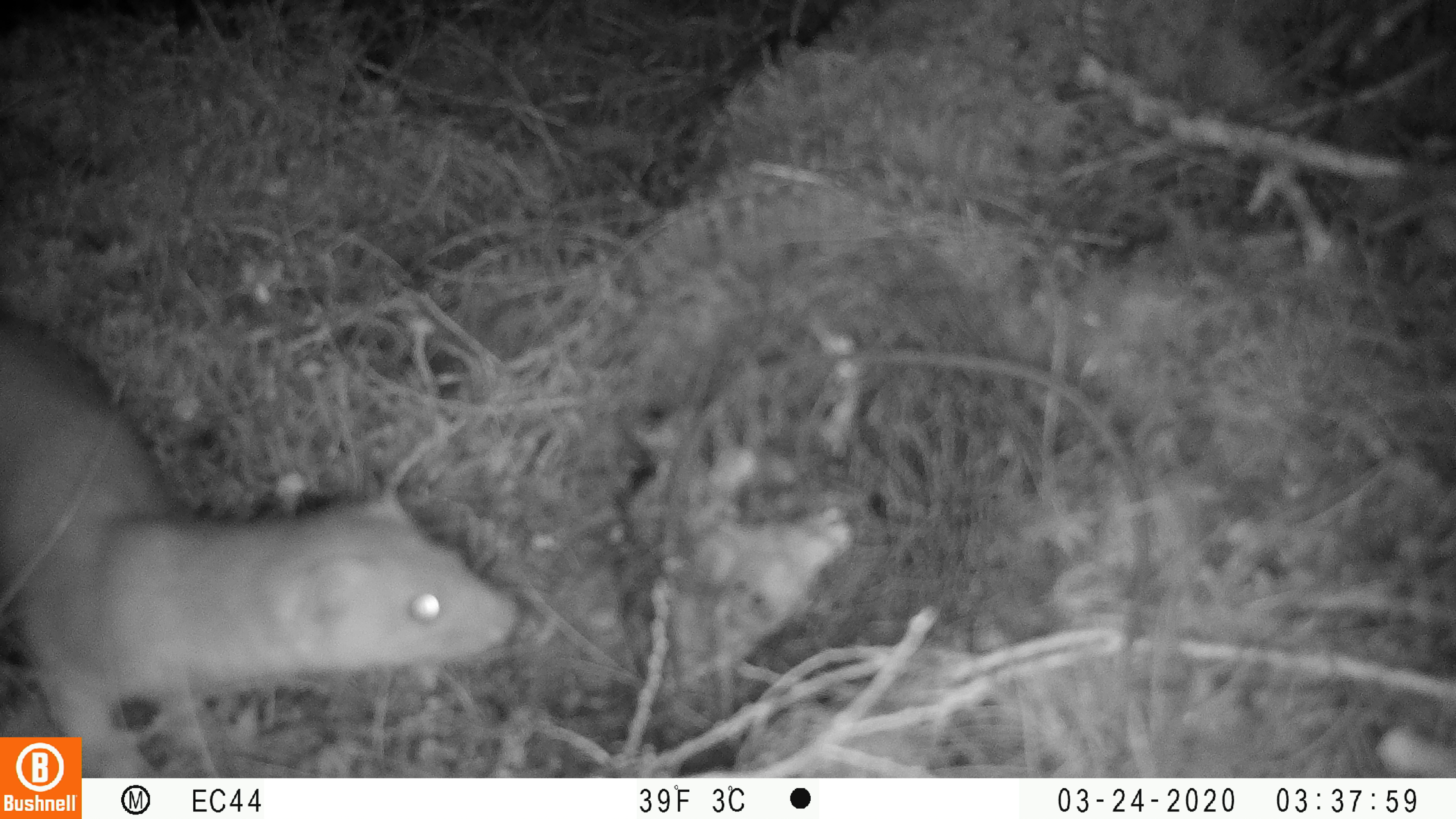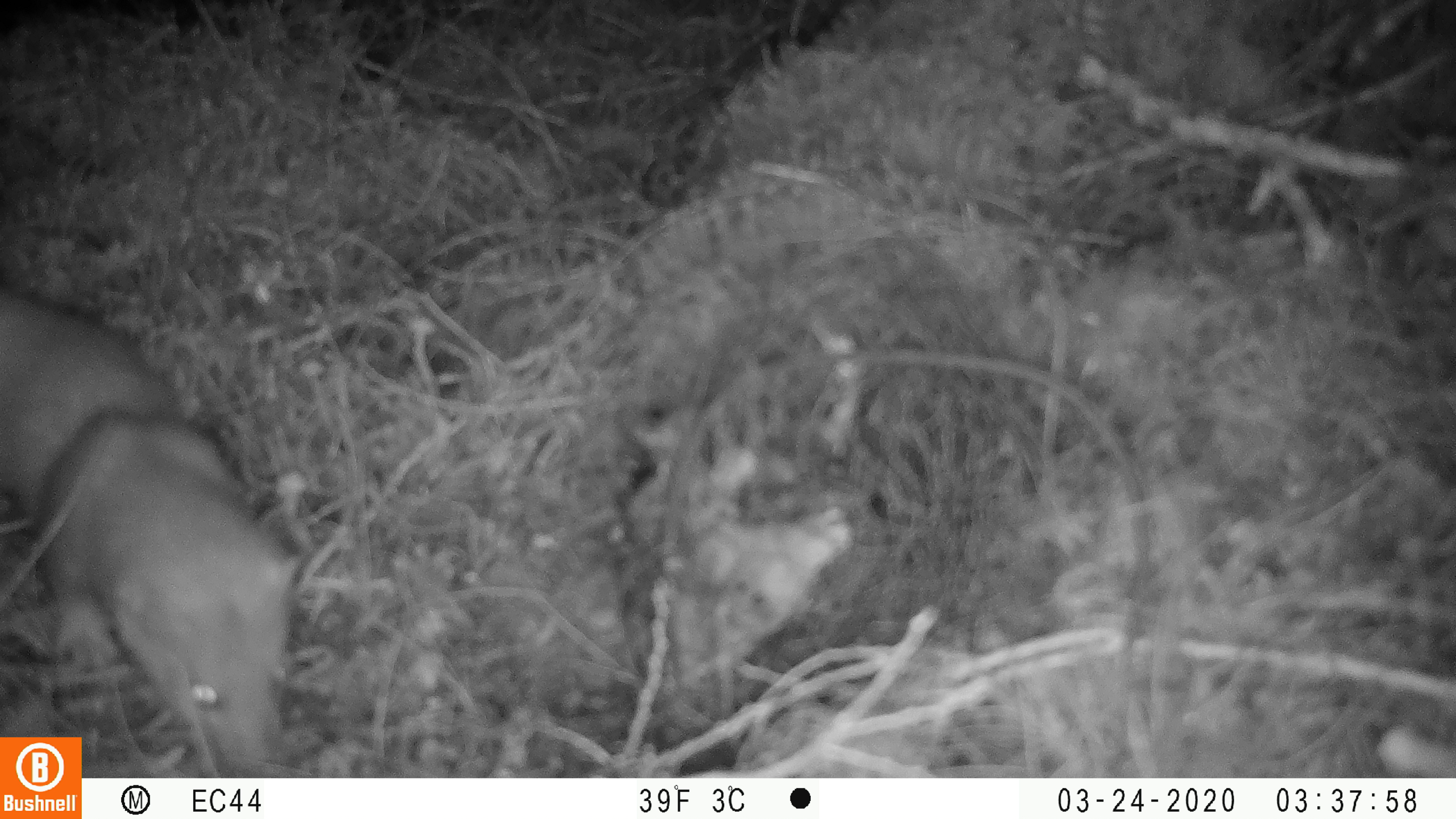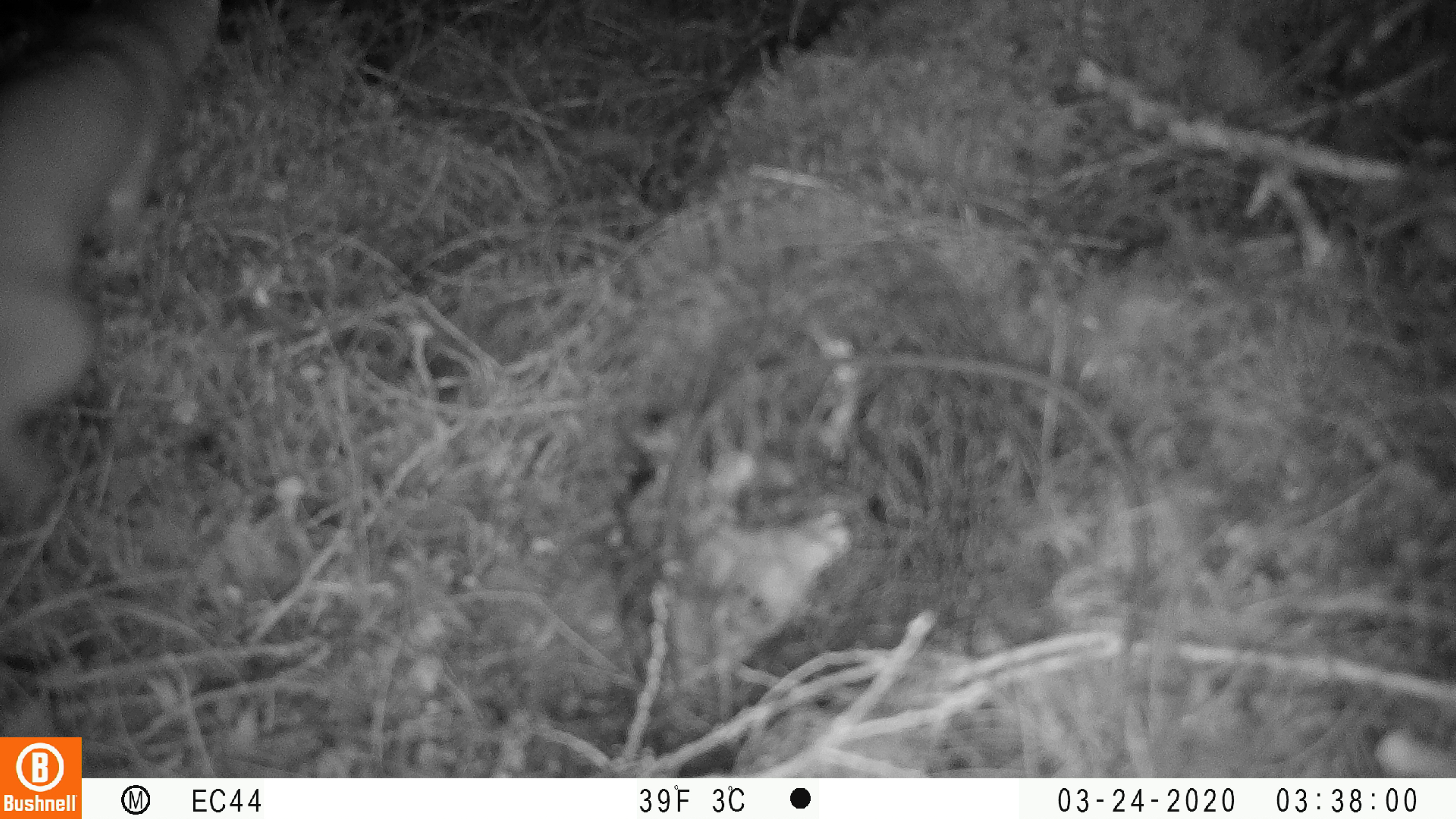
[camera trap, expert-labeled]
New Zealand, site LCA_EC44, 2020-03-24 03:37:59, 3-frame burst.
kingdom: Animalia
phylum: Chordata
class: Mammalia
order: Carnivora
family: Mustelidae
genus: Mustela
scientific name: Mustela erminea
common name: stoat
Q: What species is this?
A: Stoat (Mustela erminea).